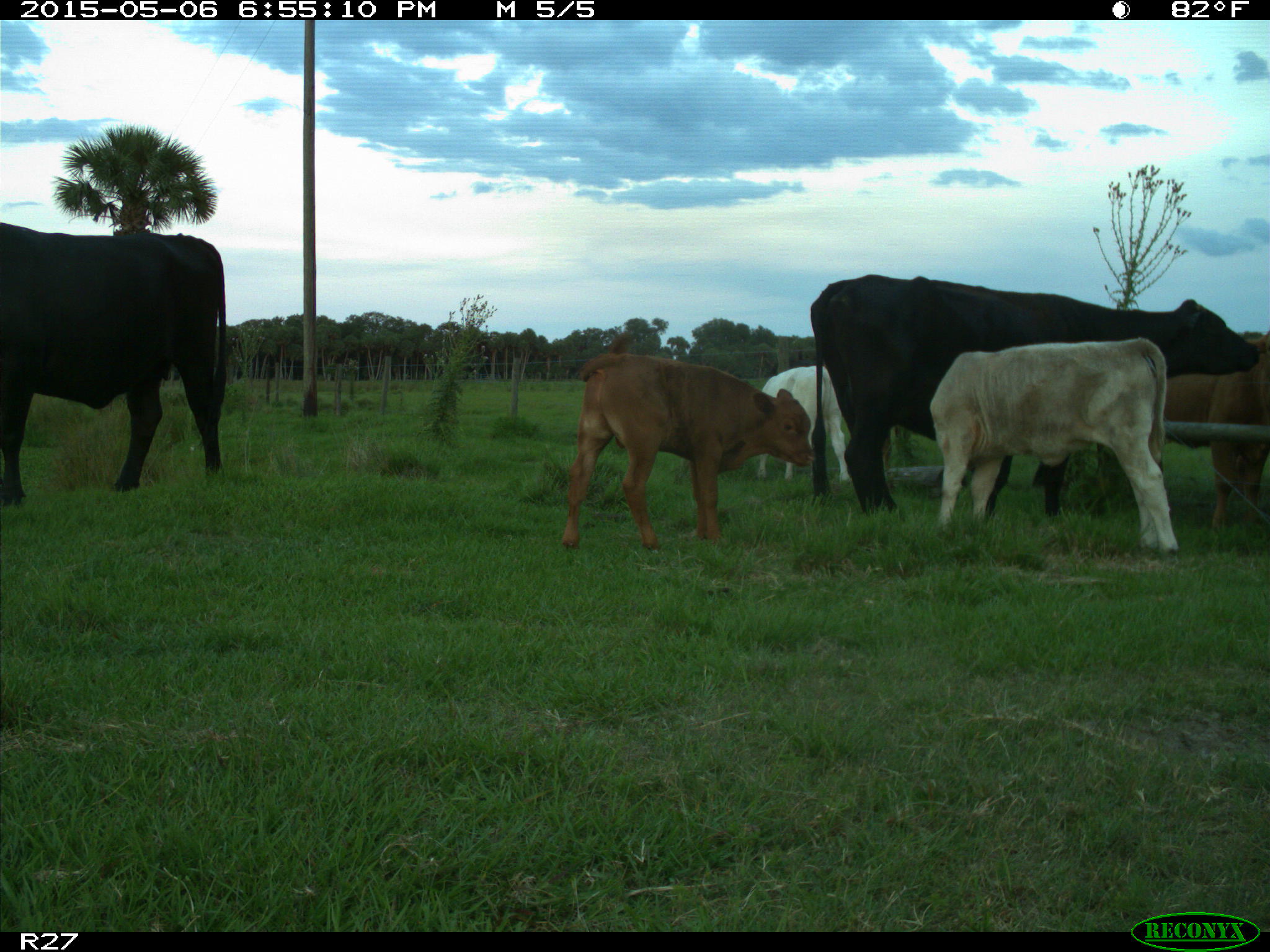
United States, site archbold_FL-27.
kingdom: Animalia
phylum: Chordata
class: Mammalia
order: Artiodactyla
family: Bovidae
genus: Bos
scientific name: Bos taurus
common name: domestic cow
Bos taurus (domestic cow).